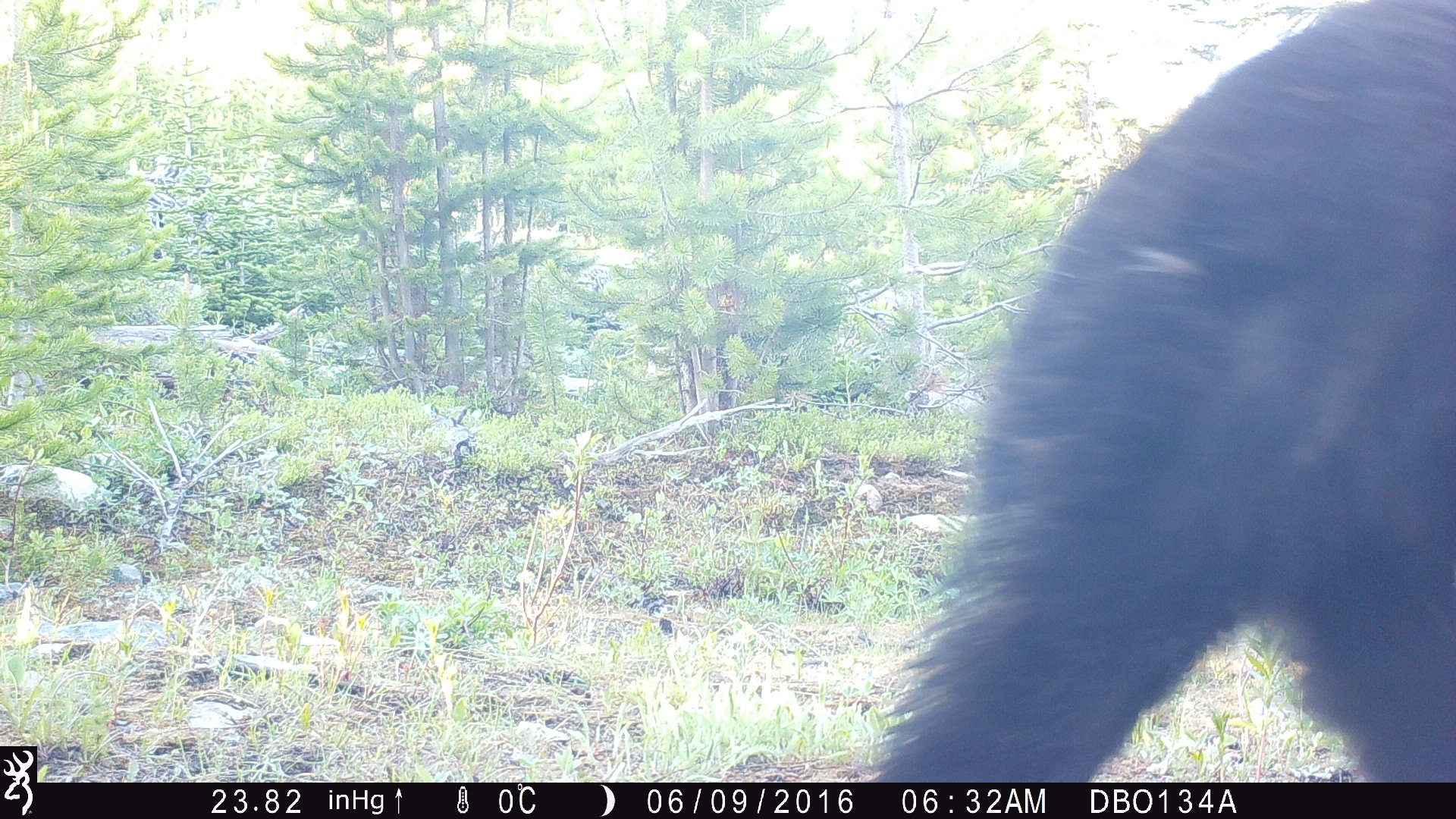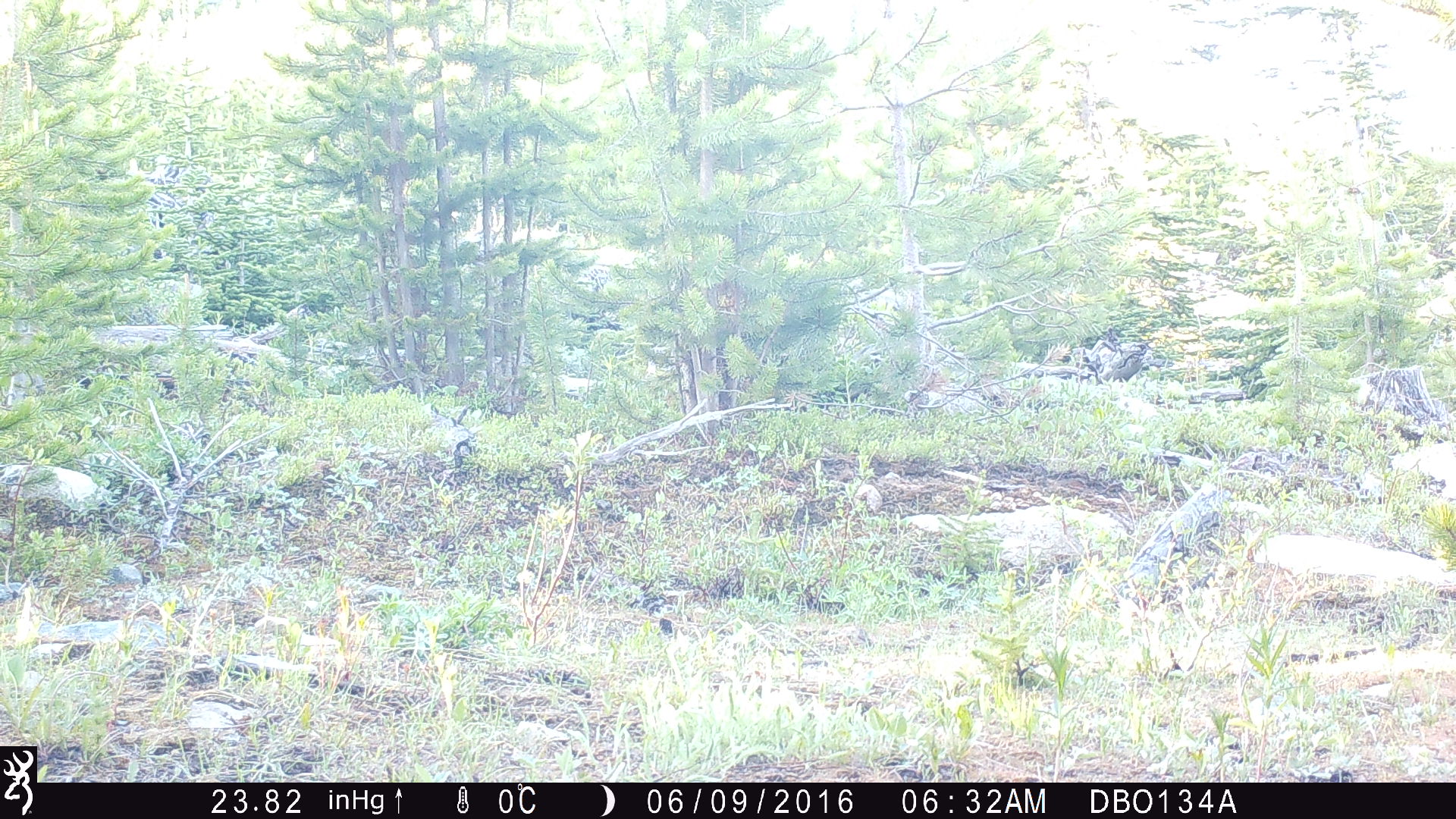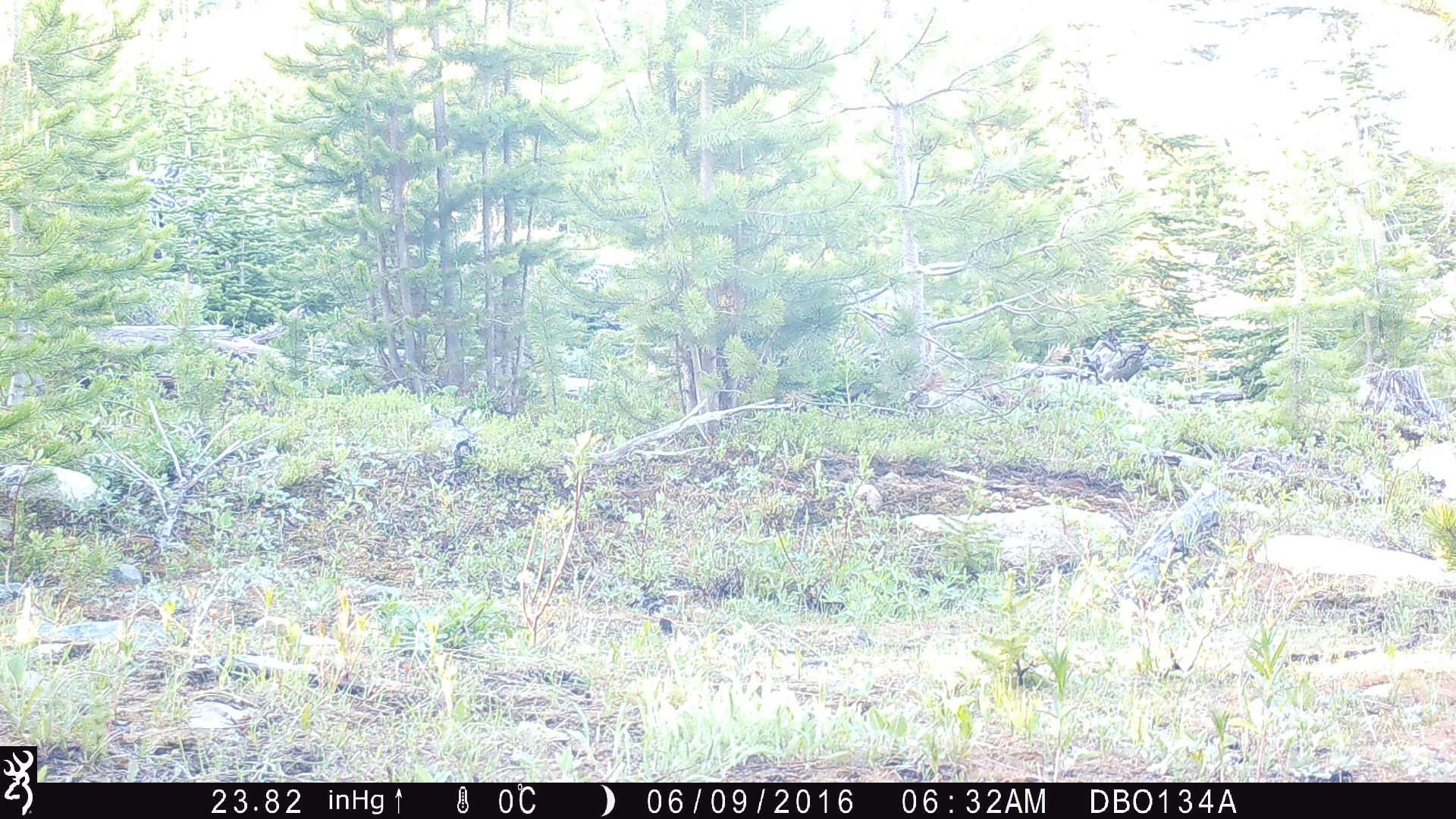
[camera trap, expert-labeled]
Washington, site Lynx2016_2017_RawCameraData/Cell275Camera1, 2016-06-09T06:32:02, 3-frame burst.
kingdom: Animalia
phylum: Chordata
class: Mammalia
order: Carnivora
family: Ursidae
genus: Ursus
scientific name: Ursus americanus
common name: american black bear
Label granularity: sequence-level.